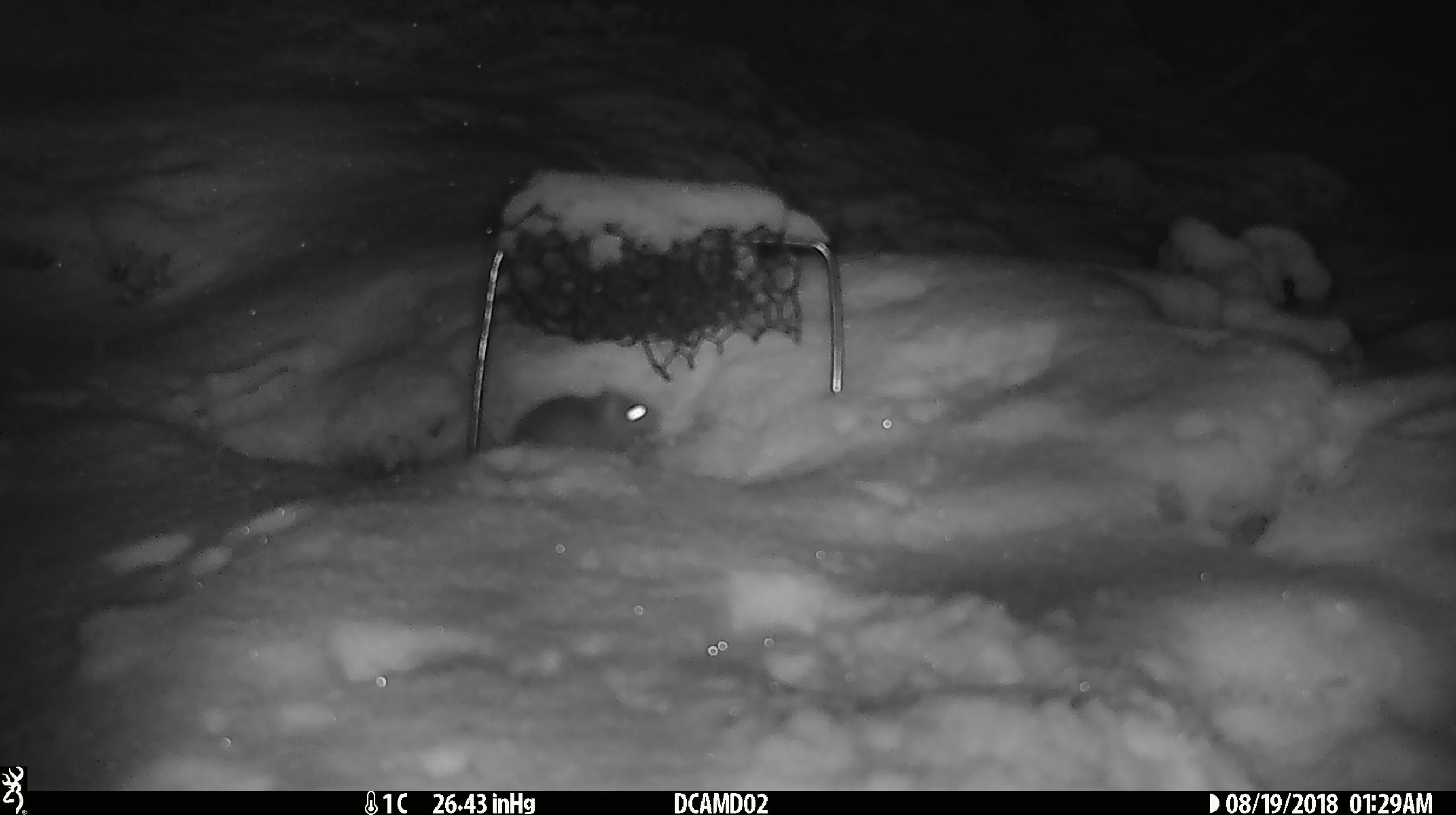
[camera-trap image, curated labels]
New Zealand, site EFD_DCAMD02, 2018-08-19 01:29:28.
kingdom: Animalia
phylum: Chordata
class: Mammalia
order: Rodentia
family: Muridae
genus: Mus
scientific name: Mus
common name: mouse